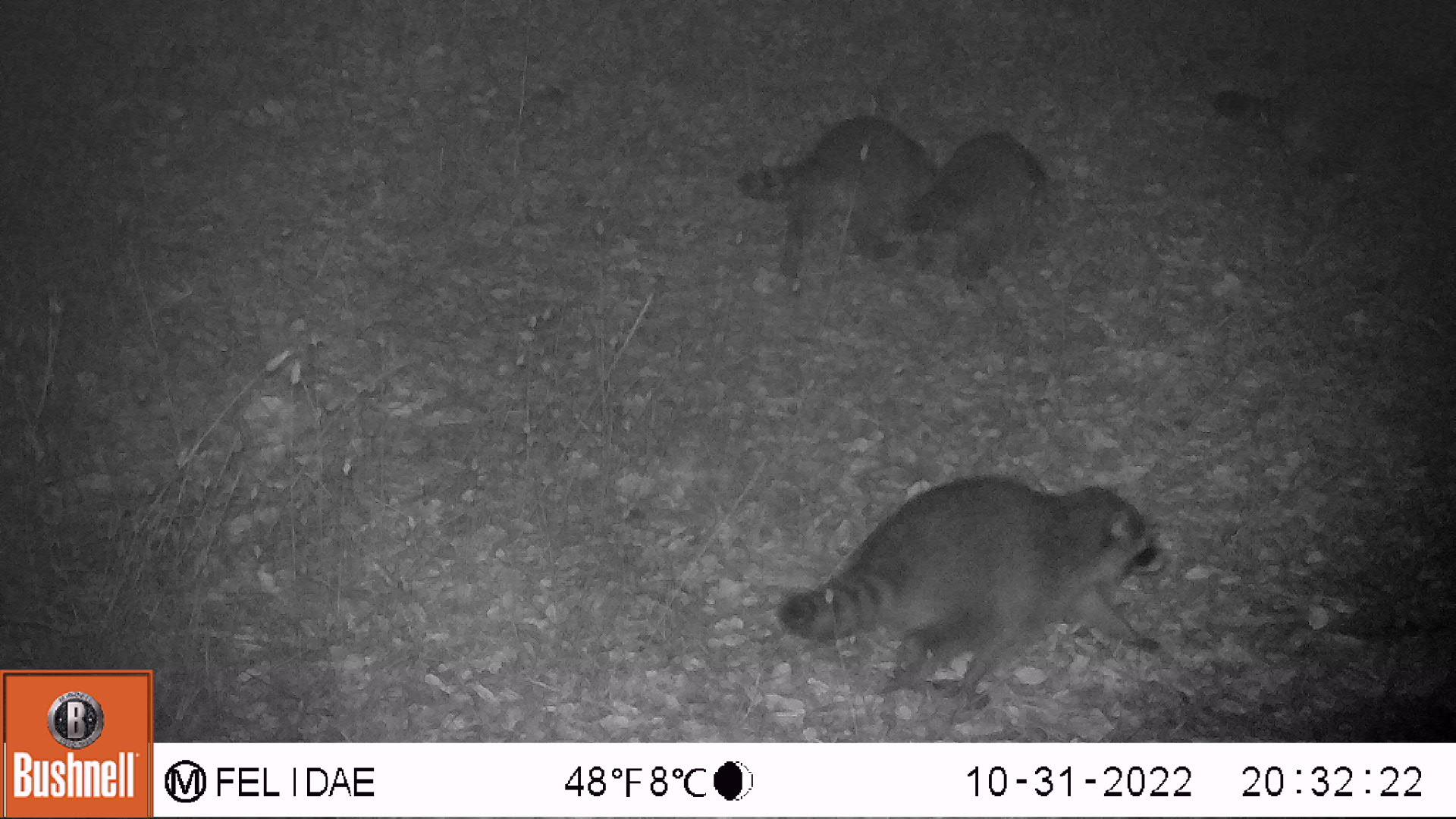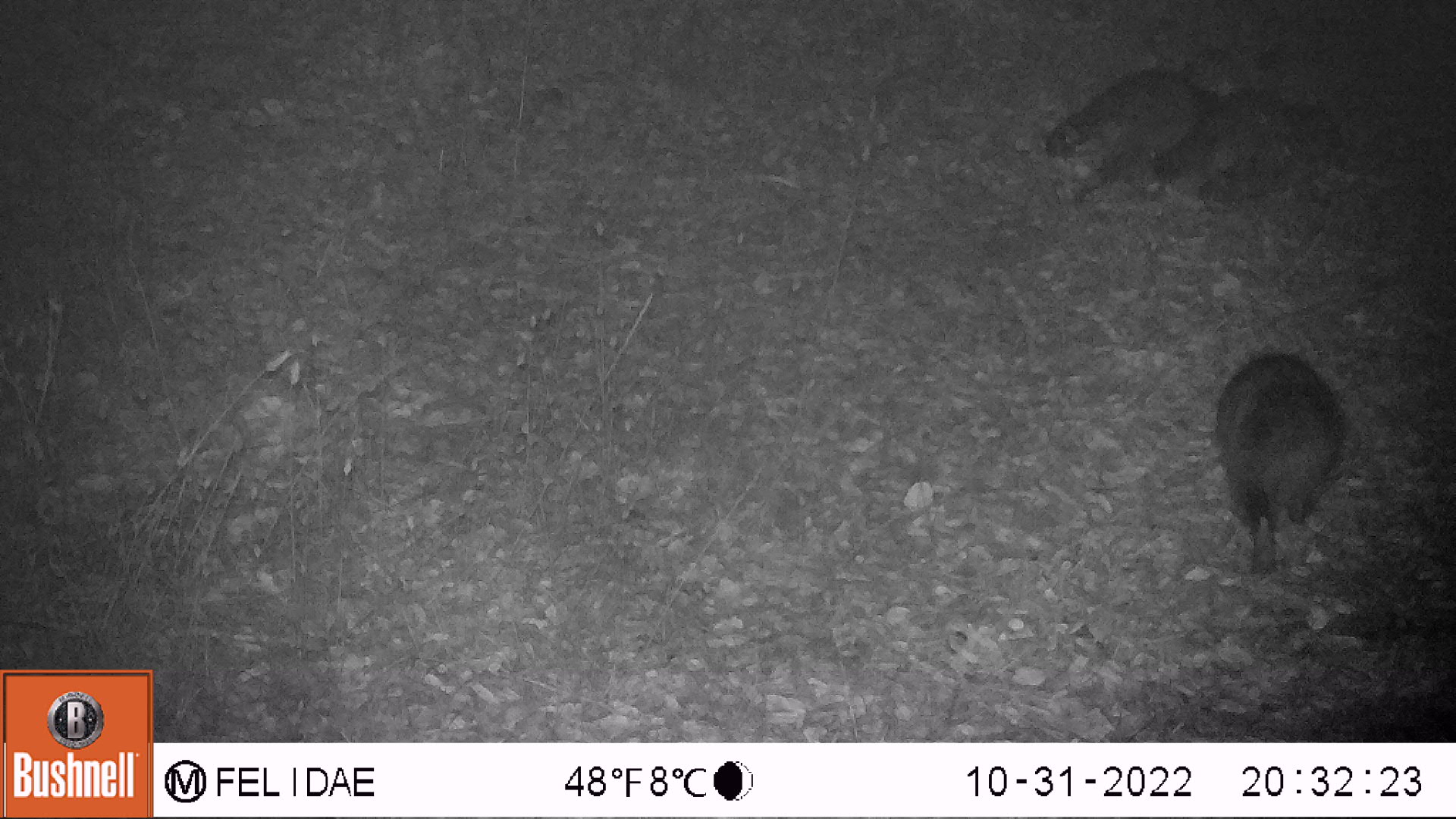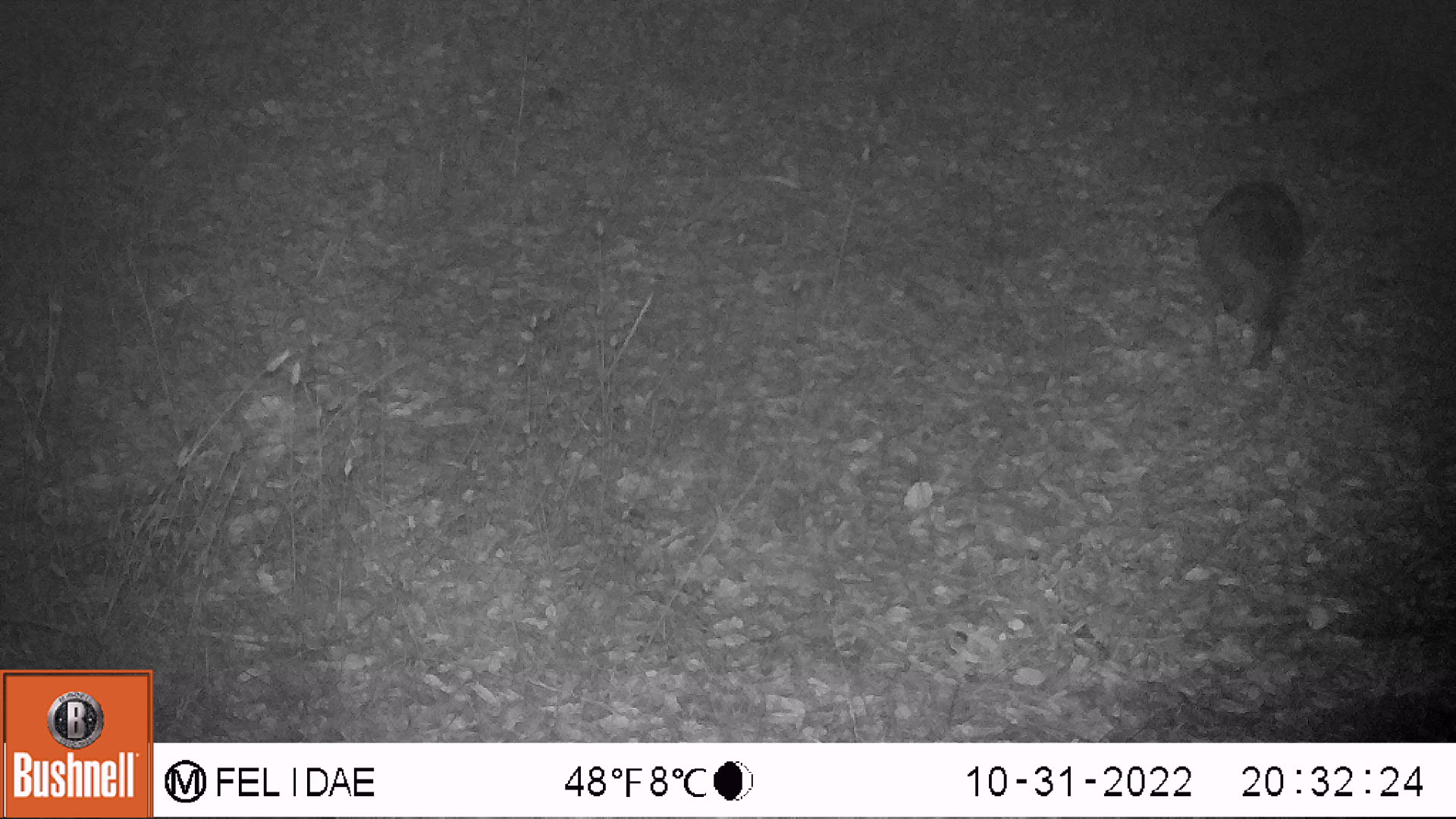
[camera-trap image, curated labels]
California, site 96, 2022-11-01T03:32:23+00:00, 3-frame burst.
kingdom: Animalia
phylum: Chordata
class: Mammalia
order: Carnivora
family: Procyonidae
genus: Procyon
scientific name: Procyon lotor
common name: raccoon